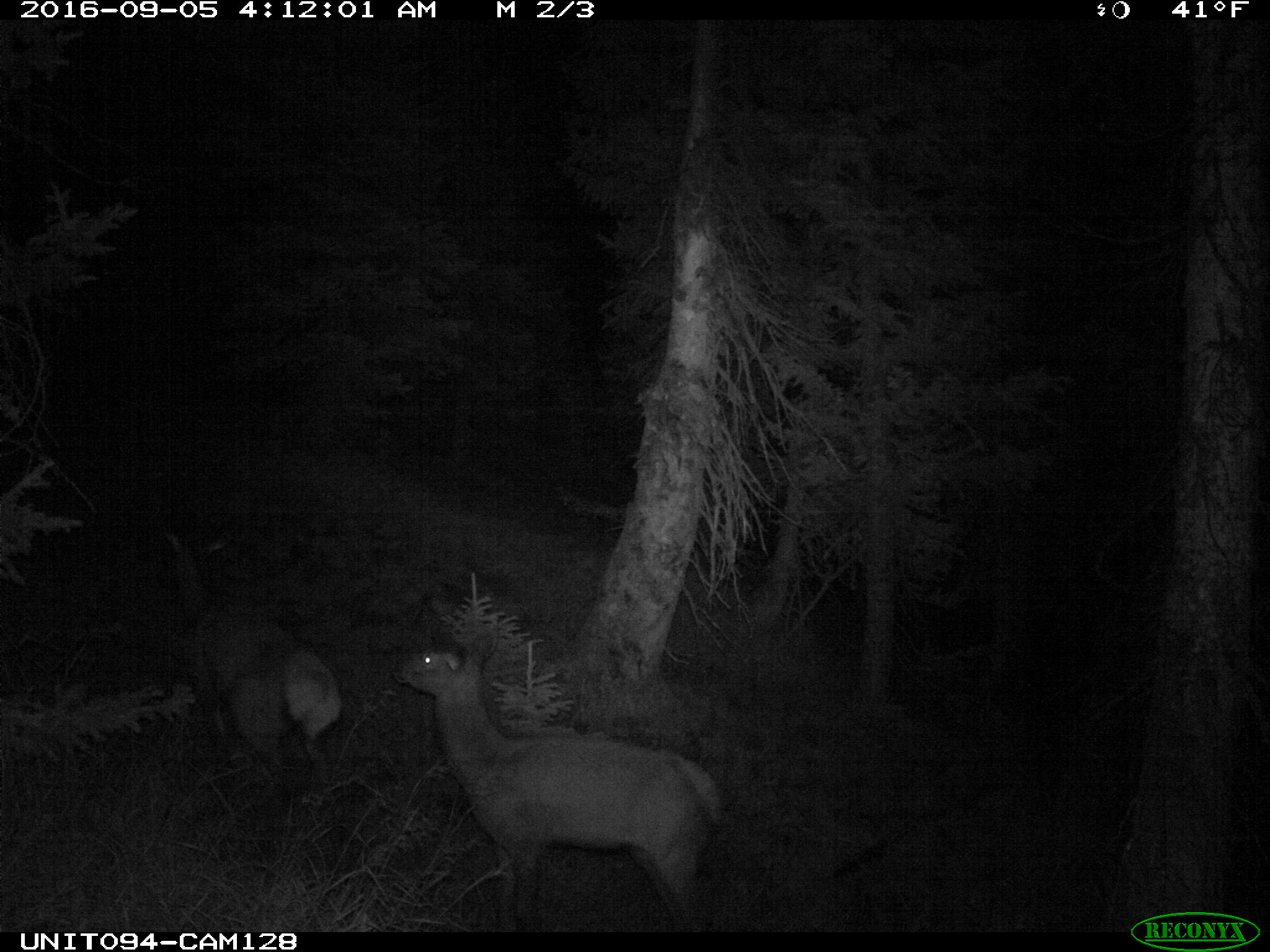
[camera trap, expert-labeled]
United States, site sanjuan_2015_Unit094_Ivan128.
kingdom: Animalia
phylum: Chordata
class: Mammalia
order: Artiodactyla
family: Cervidae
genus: Cervus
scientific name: Cervus elaphus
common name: red deer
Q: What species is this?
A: Cervus elaphus (red deer).